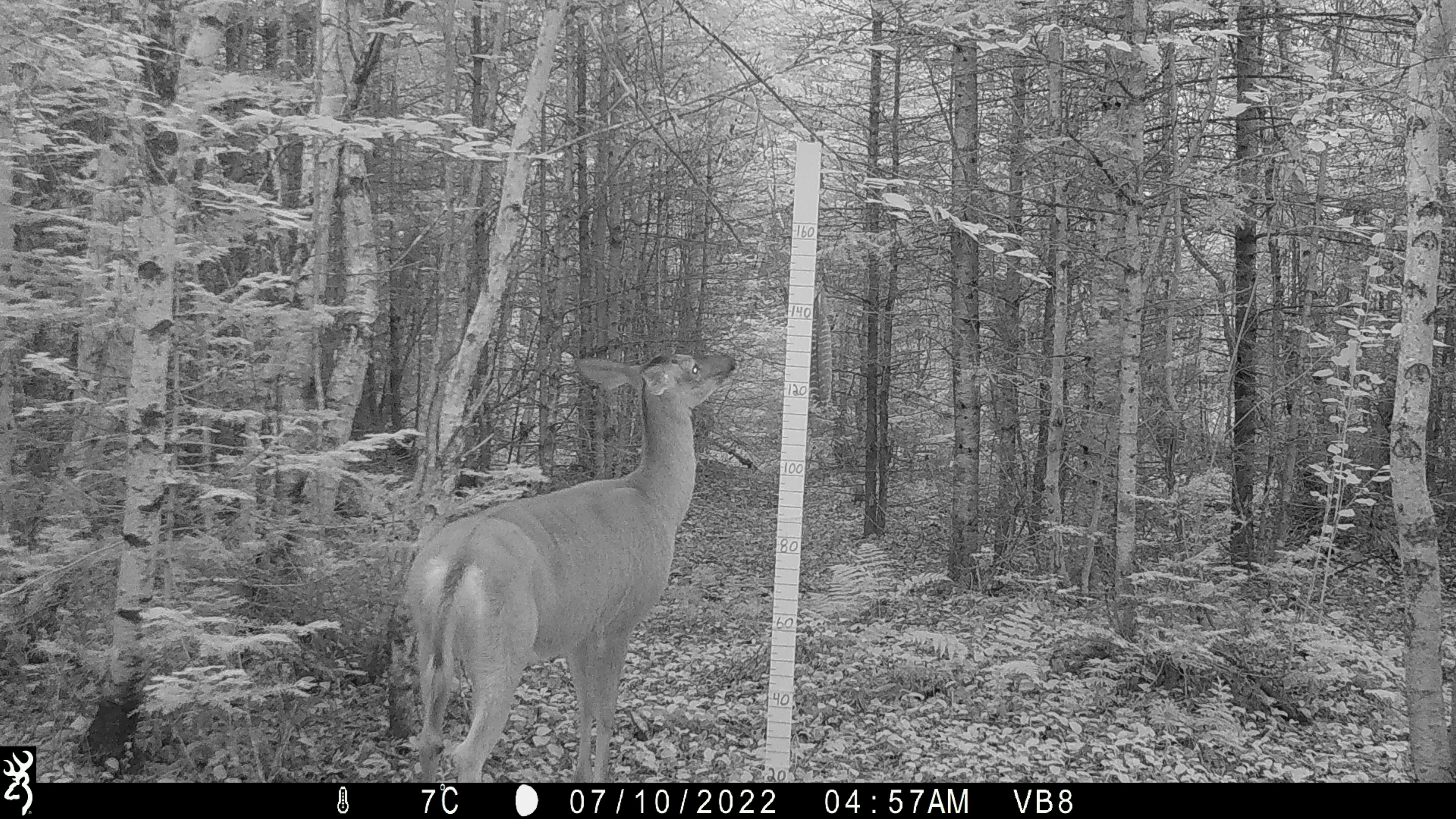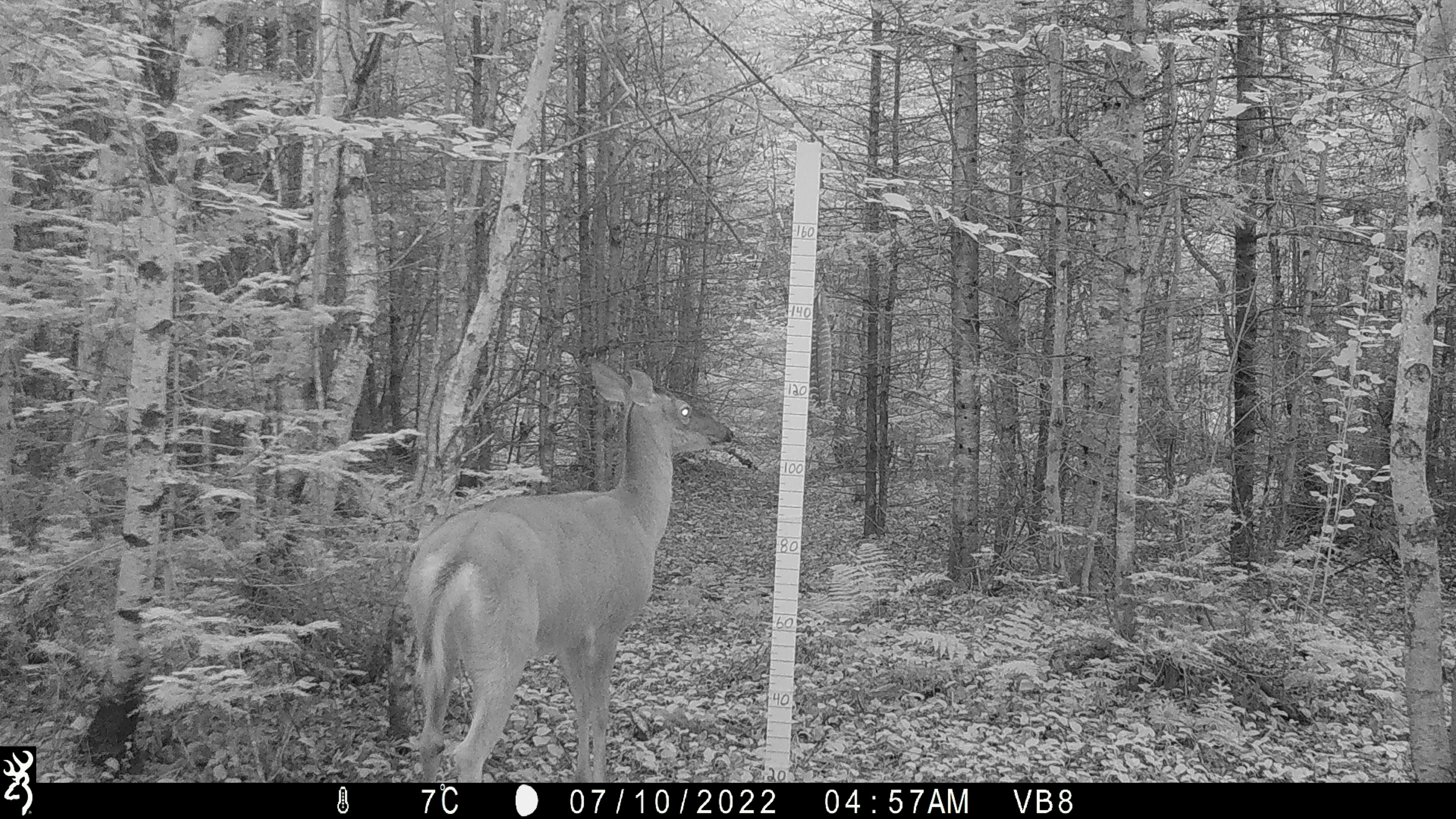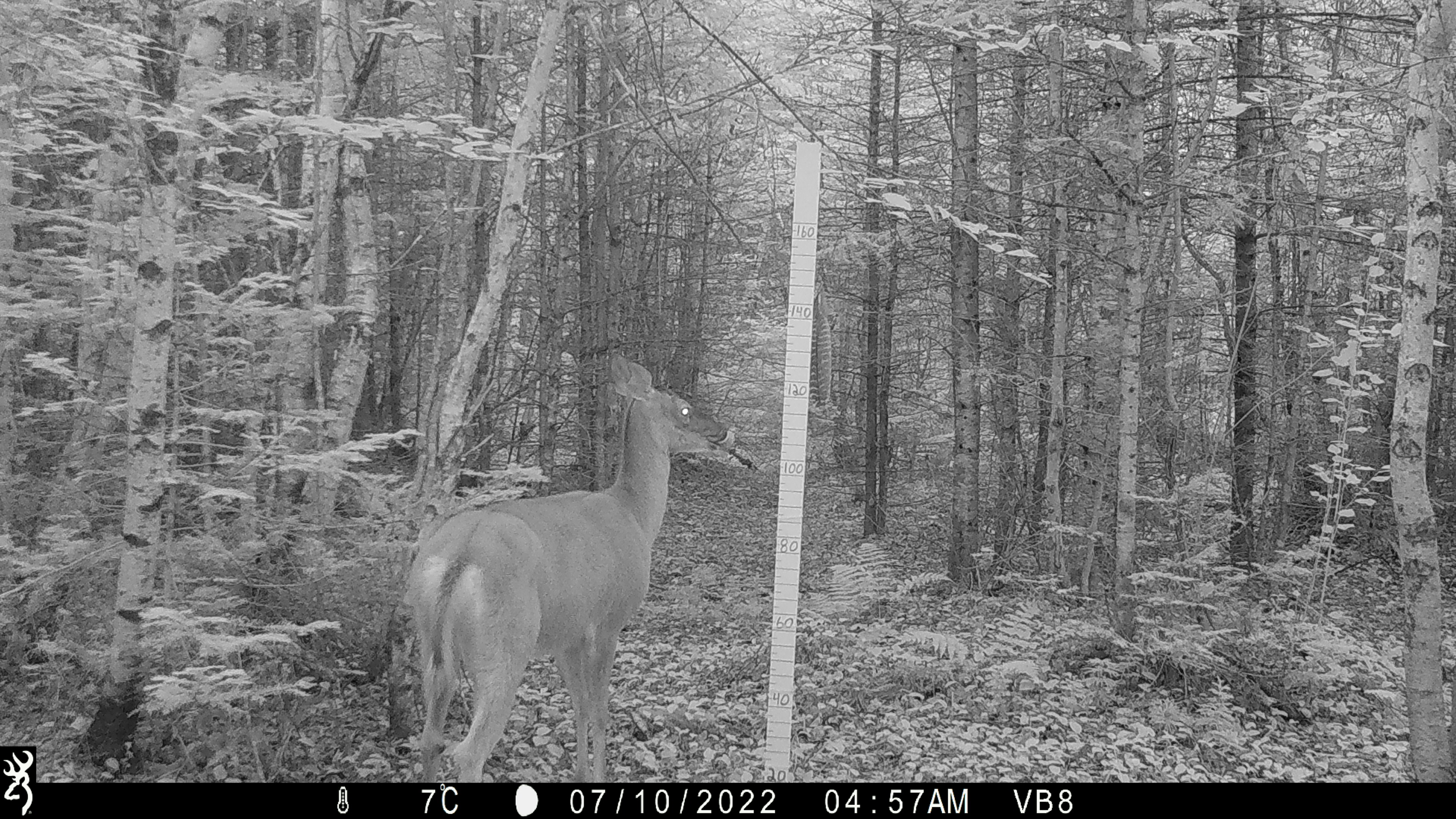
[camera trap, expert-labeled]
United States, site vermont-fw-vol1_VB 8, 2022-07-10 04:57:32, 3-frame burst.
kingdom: Animalia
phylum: Chordata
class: Mammalia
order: Artiodactyla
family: Cervidae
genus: Odocoileus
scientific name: Odocoileus virginianus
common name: white-tailed deer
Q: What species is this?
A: White-tailed deer (Odocoileus virginianus).